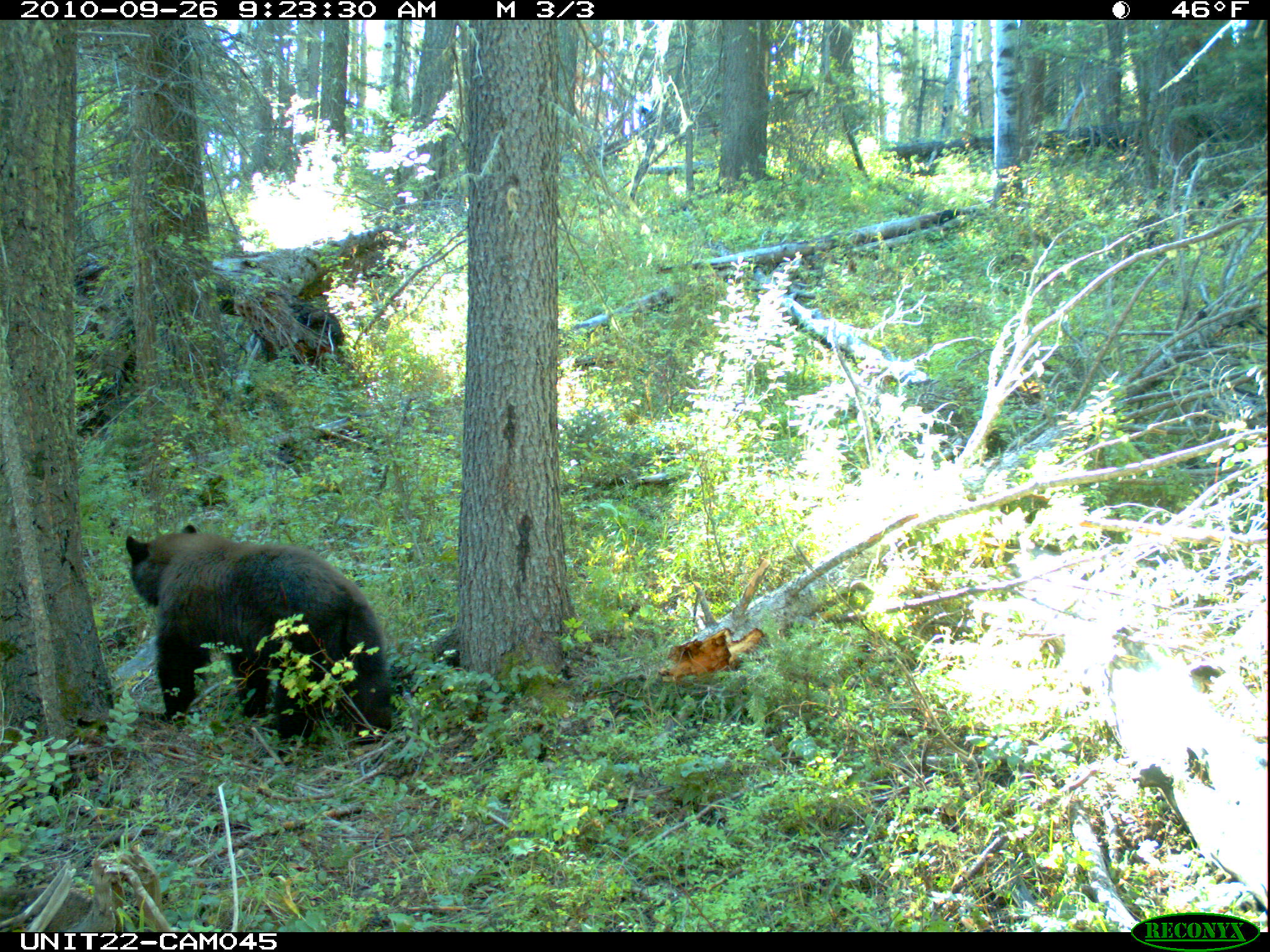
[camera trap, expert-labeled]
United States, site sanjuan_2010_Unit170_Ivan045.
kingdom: Animalia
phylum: Chordata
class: Mammalia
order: Carnivora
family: Ursidae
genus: Ursus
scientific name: Ursus americanus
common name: american black bear